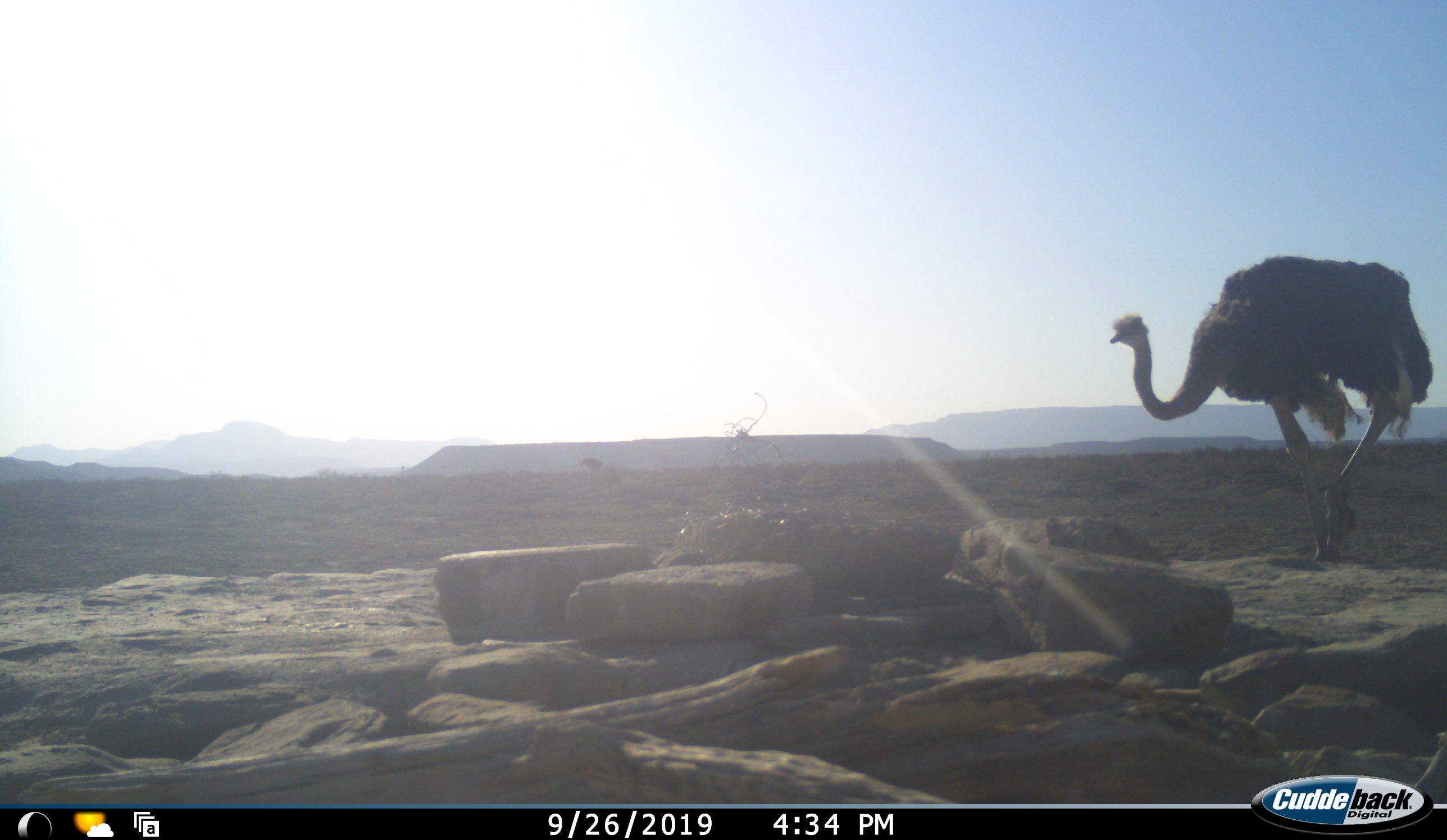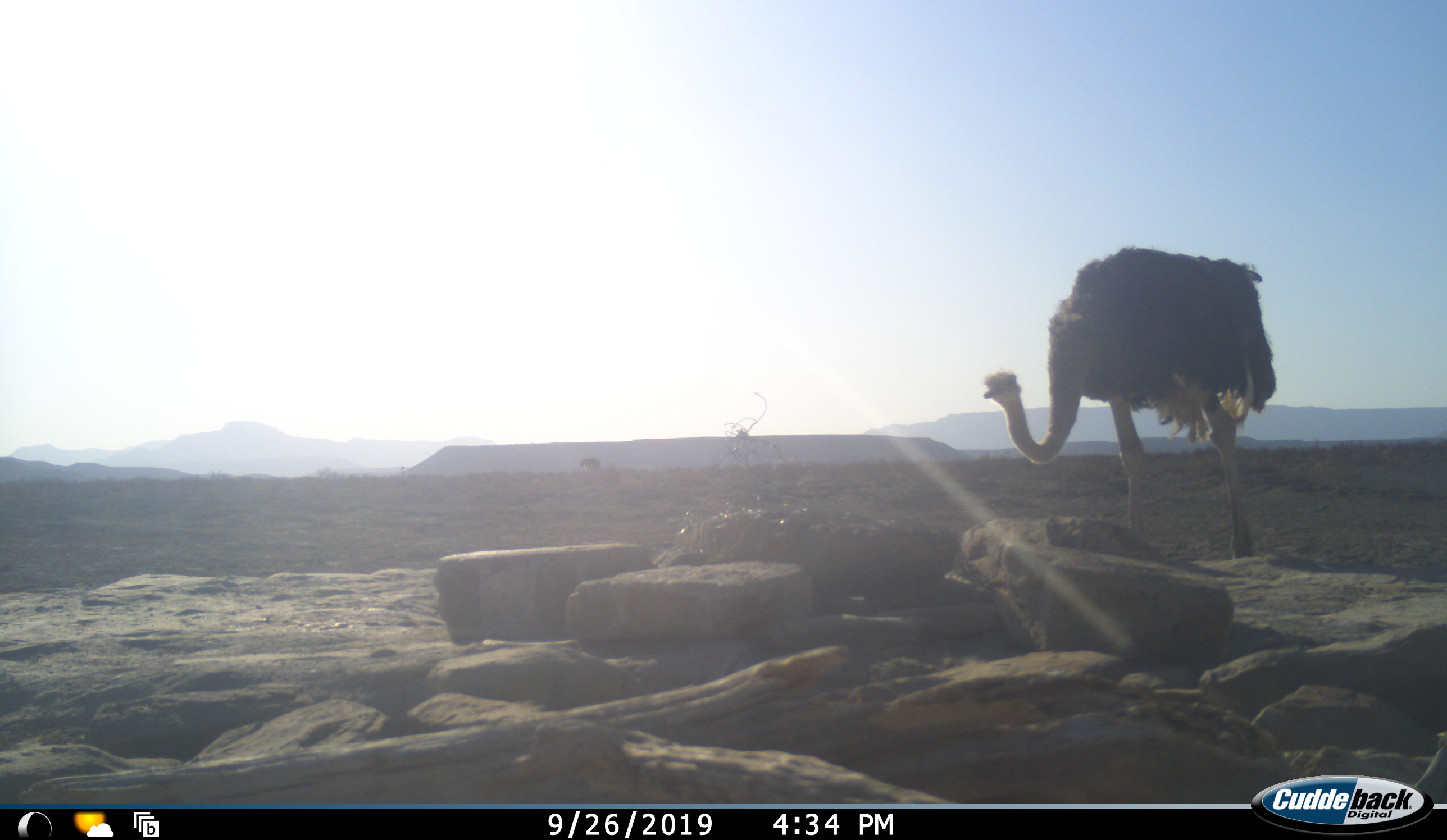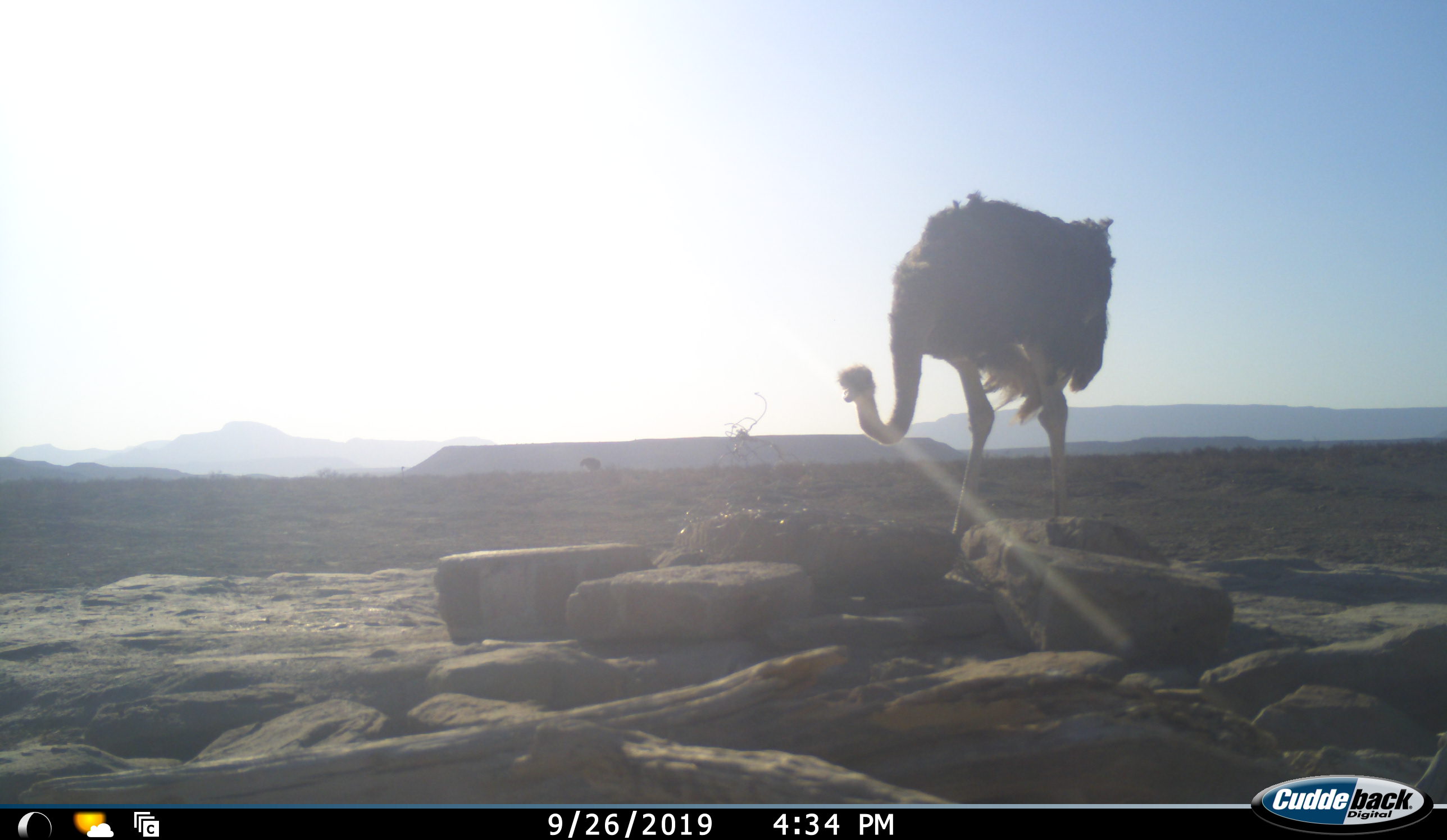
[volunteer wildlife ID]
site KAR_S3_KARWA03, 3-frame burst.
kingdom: Animalia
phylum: Chordata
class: Aves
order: Struthioniformes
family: Struthionidae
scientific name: Struthionidae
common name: ostrich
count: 1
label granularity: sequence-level